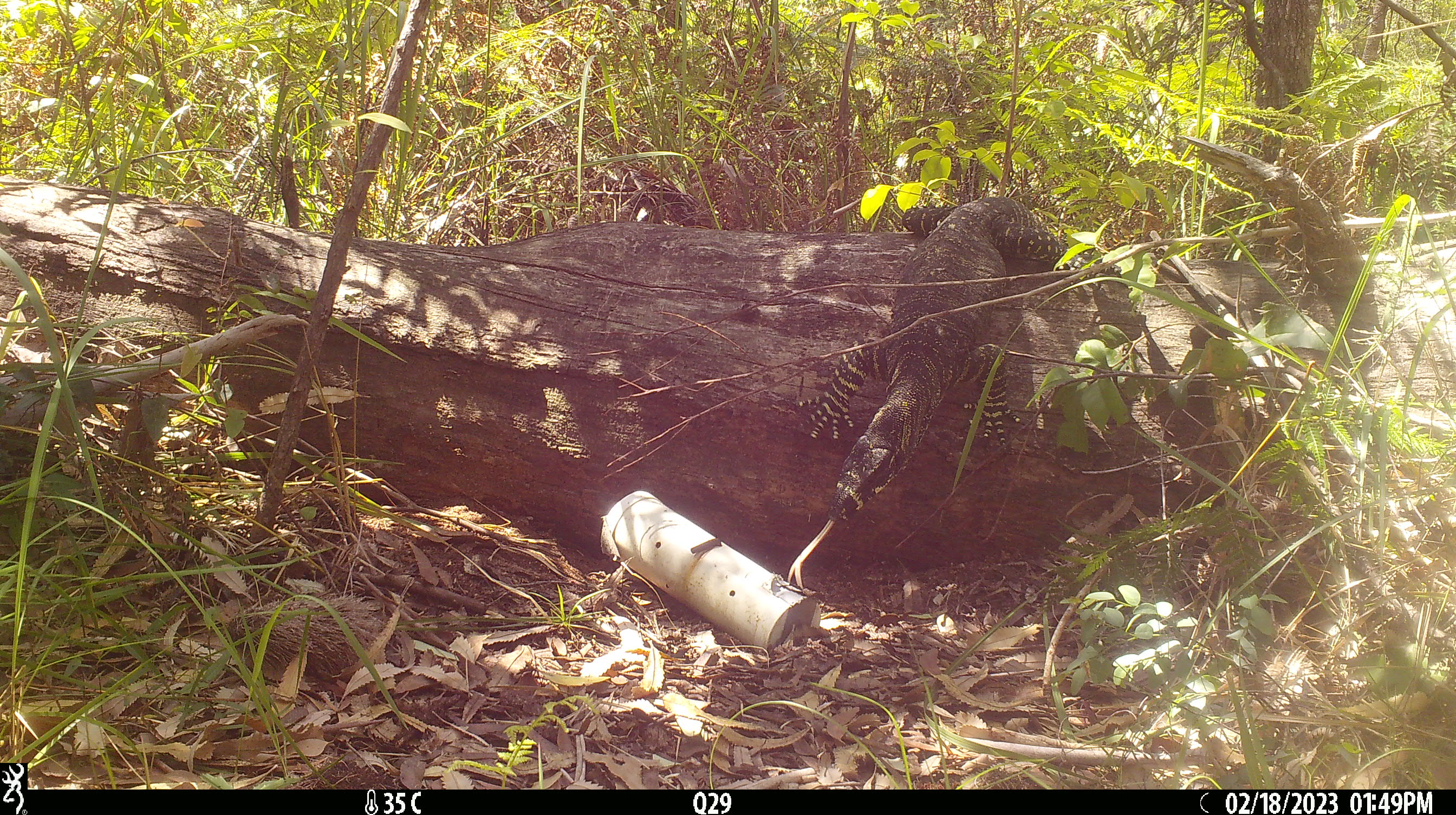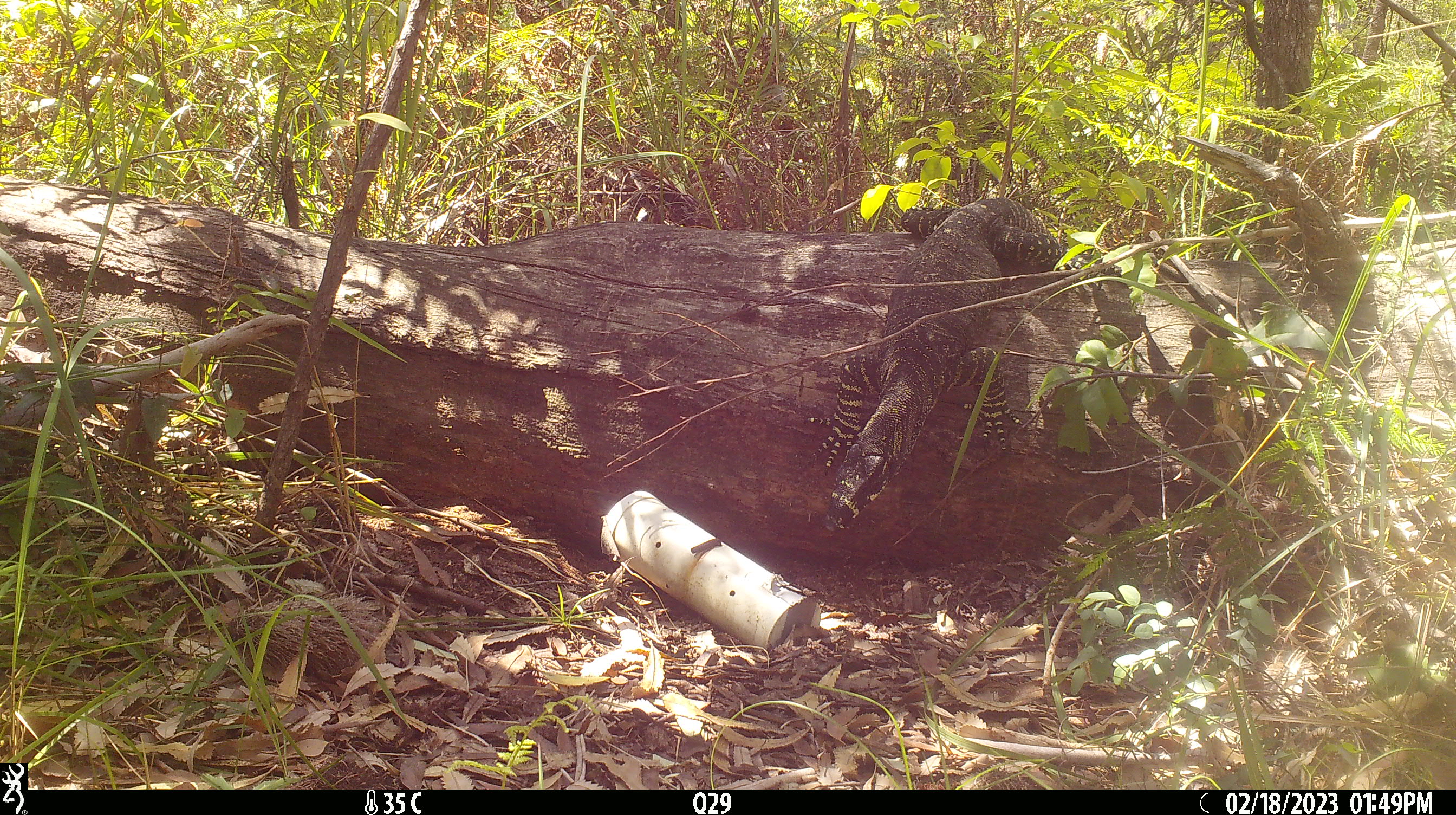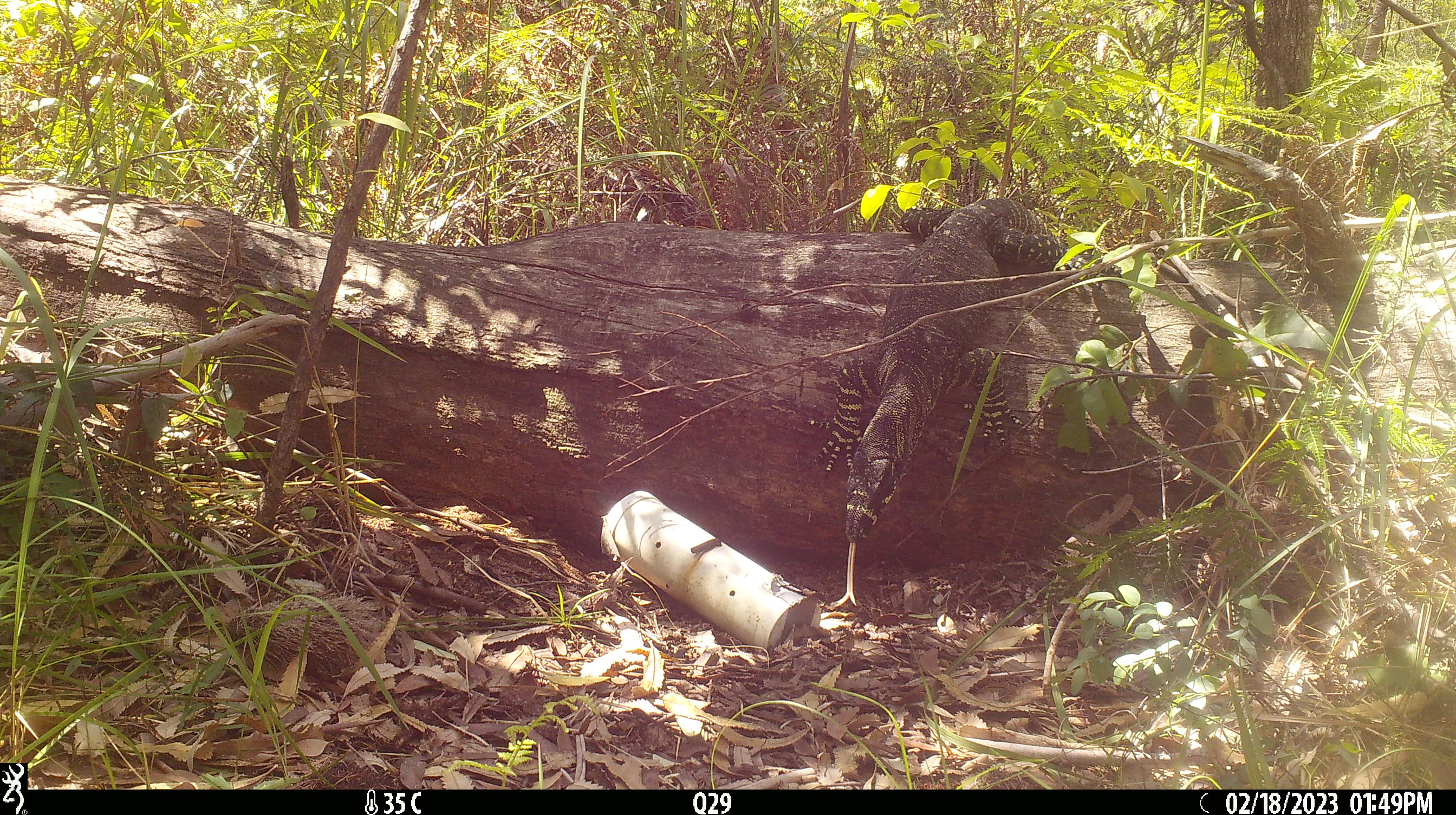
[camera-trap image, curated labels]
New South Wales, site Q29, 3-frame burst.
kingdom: Animalia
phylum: Chordata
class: Reptilia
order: Squamata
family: Varanidae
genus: Varanus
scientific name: Varanus varius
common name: lace monitor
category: goanna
Goanna (lace monitor) (Varanus varius).